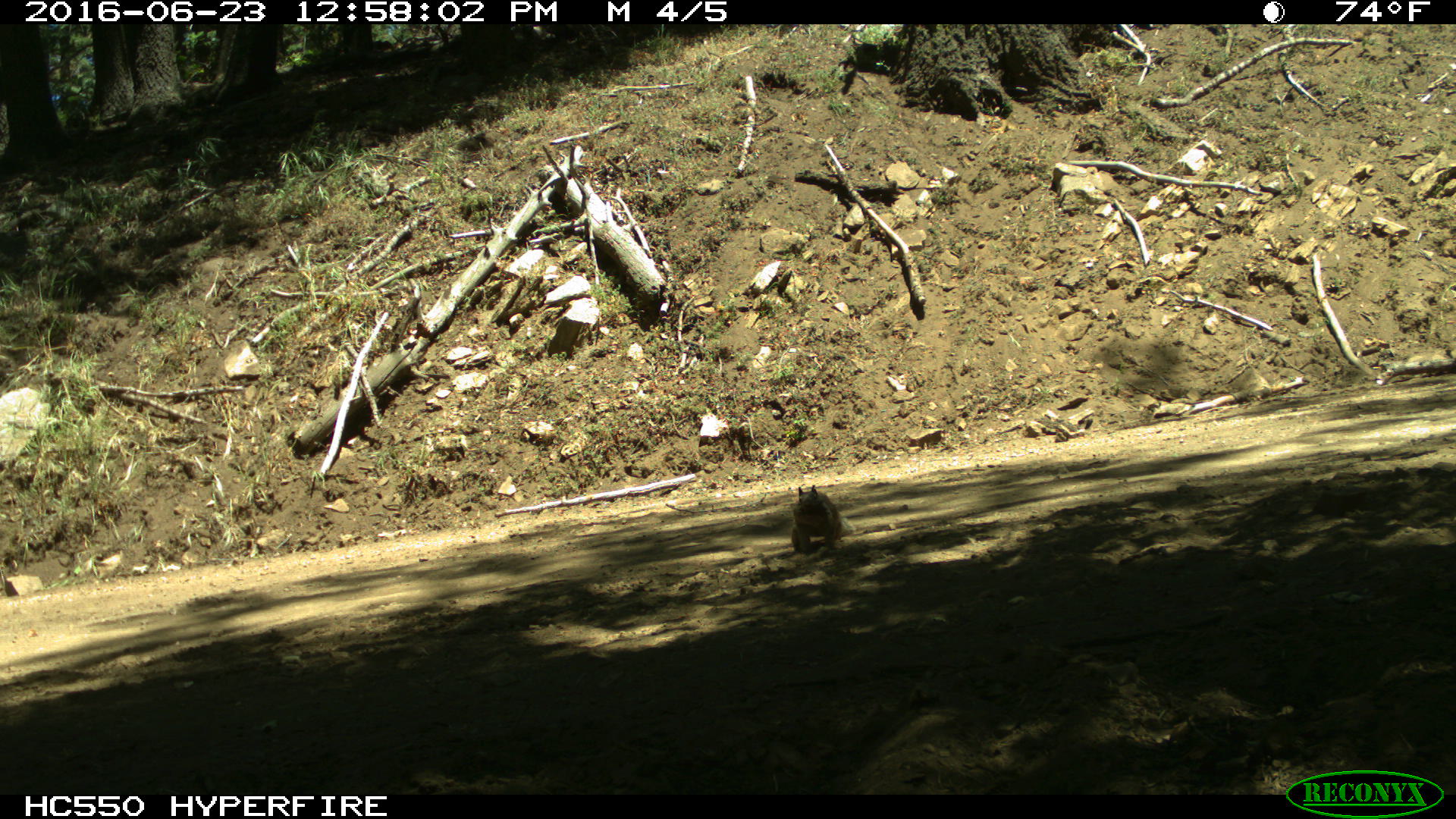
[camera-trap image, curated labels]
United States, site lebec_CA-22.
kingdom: Animalia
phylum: Chordata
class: Mammalia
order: Rodentia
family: Sciuridae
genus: Otospermophilus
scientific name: Otospermophilus beecheyi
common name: california ground squirrel